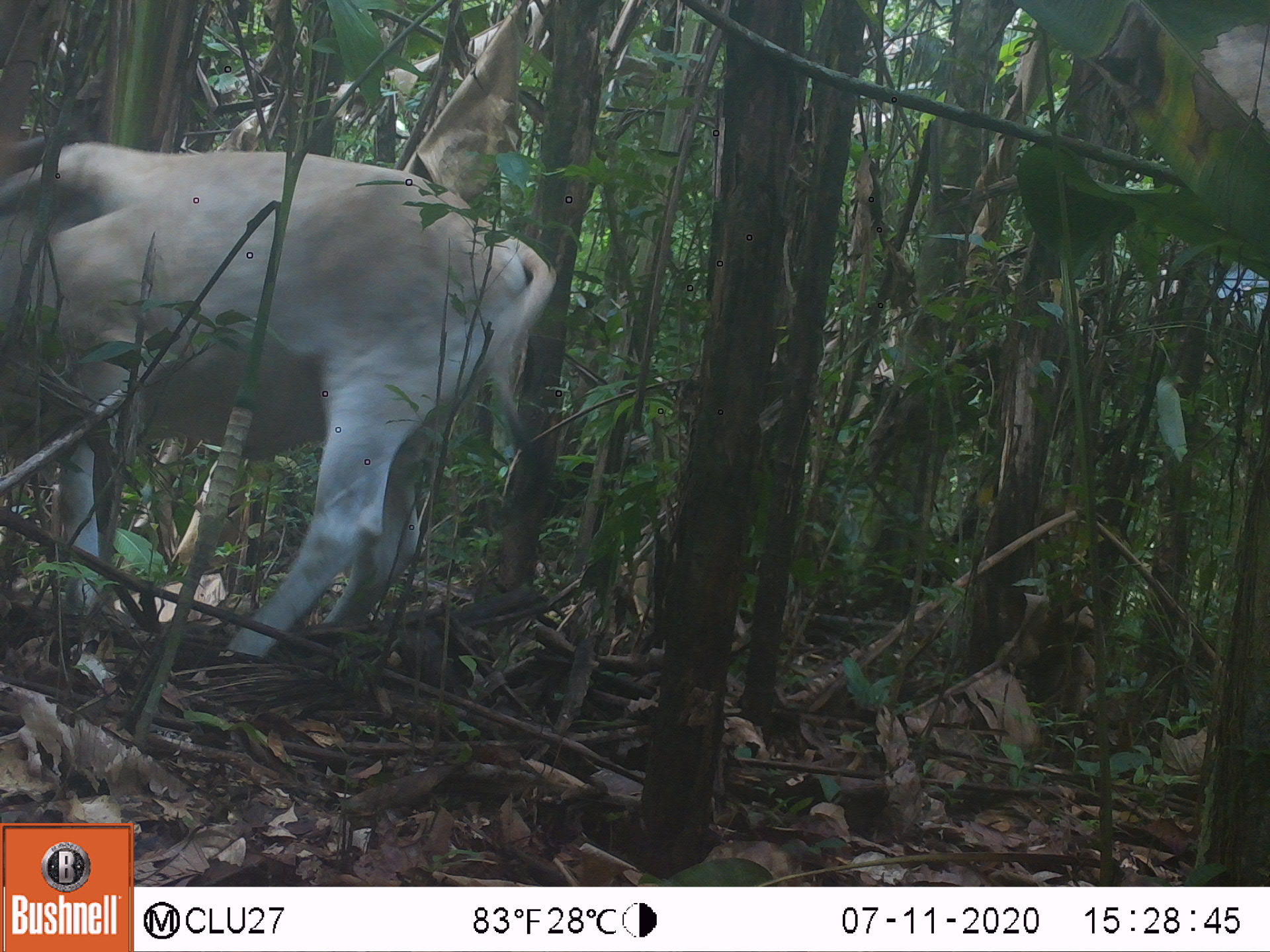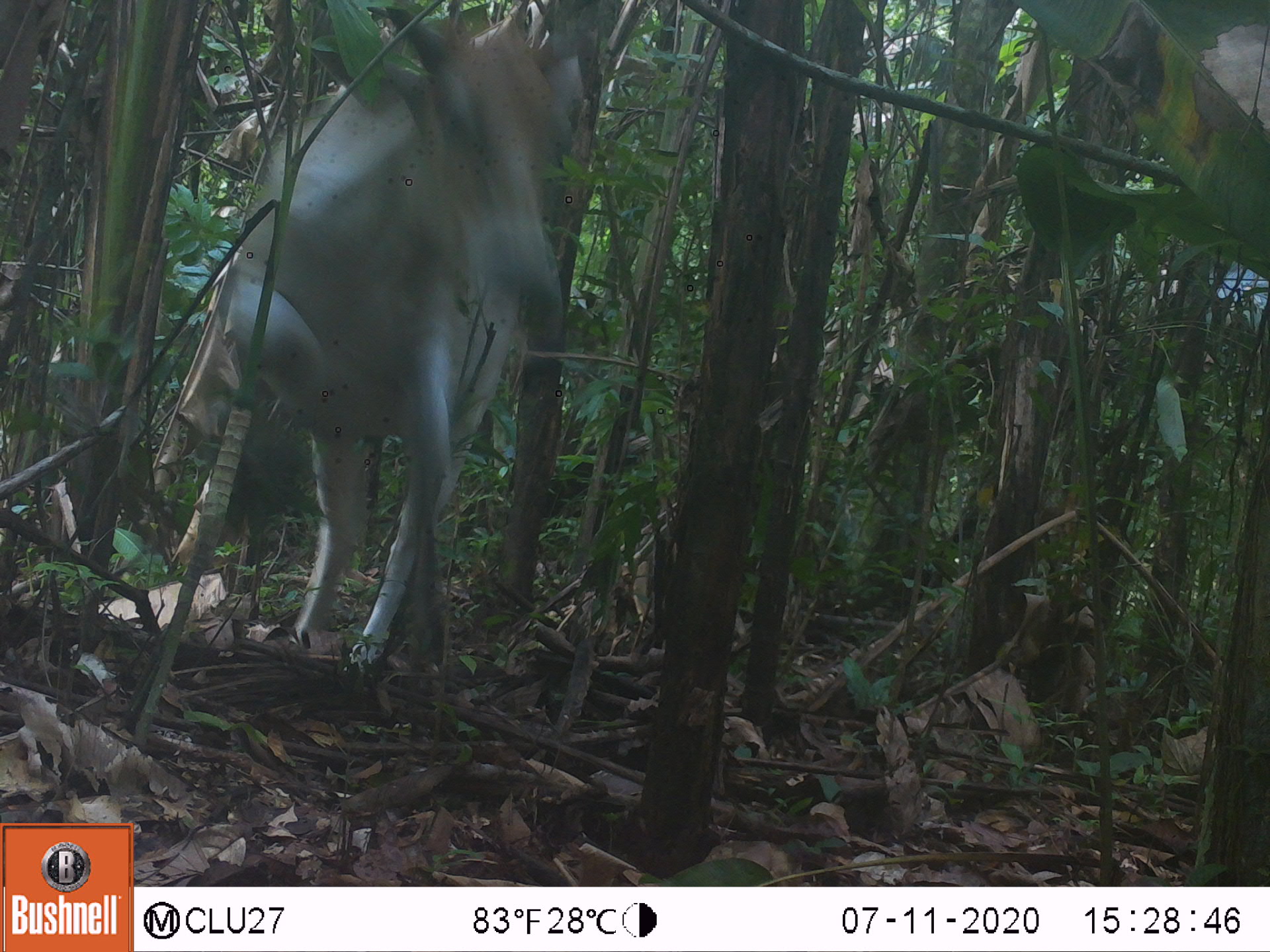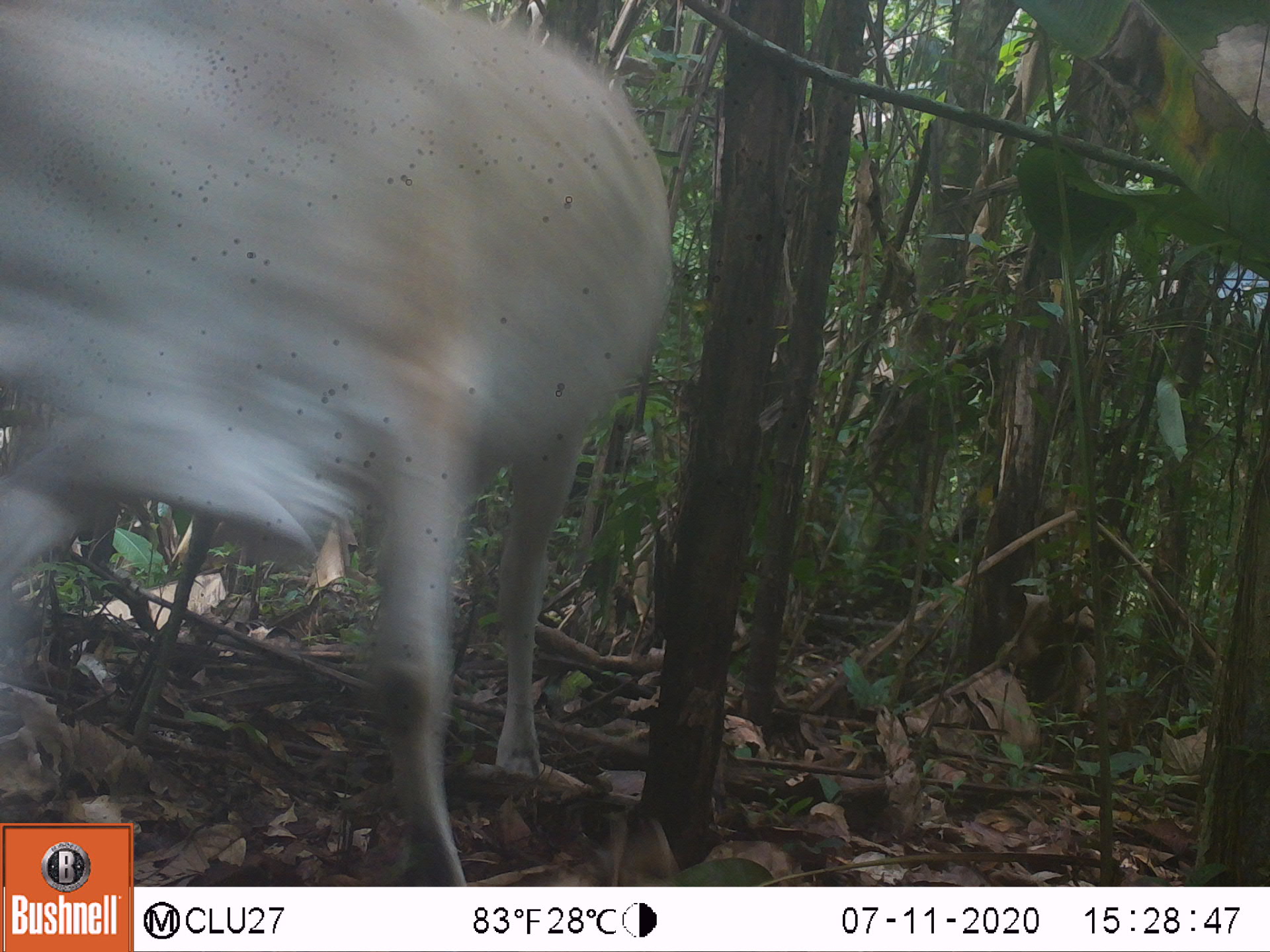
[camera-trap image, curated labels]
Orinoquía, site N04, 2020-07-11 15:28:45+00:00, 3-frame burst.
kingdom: Animalia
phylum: Chordata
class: Mammalia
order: Artiodactyla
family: Bovidae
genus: Bos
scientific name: Bos taurus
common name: cow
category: cattle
Cattle (cow) (Bos taurus).